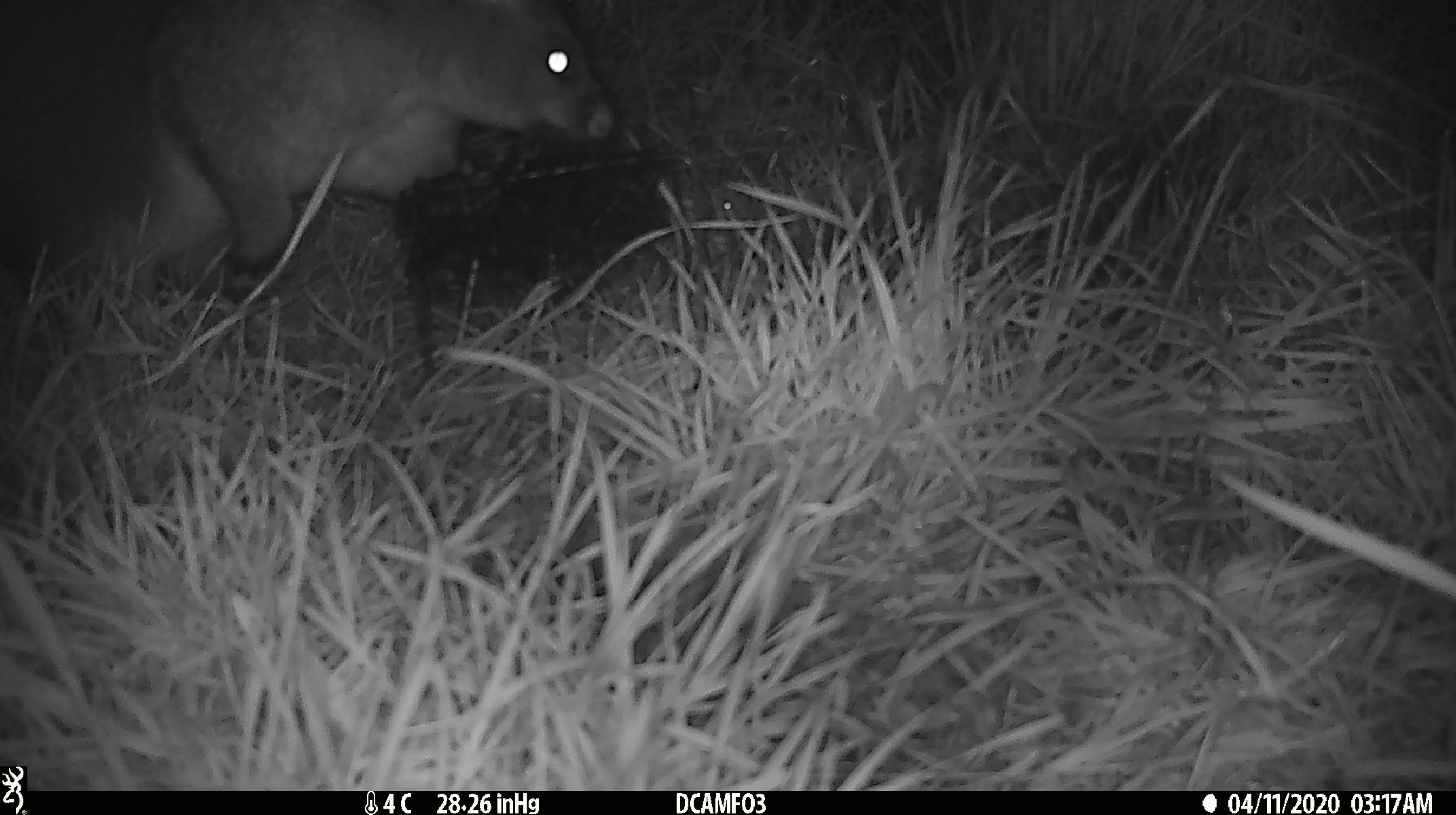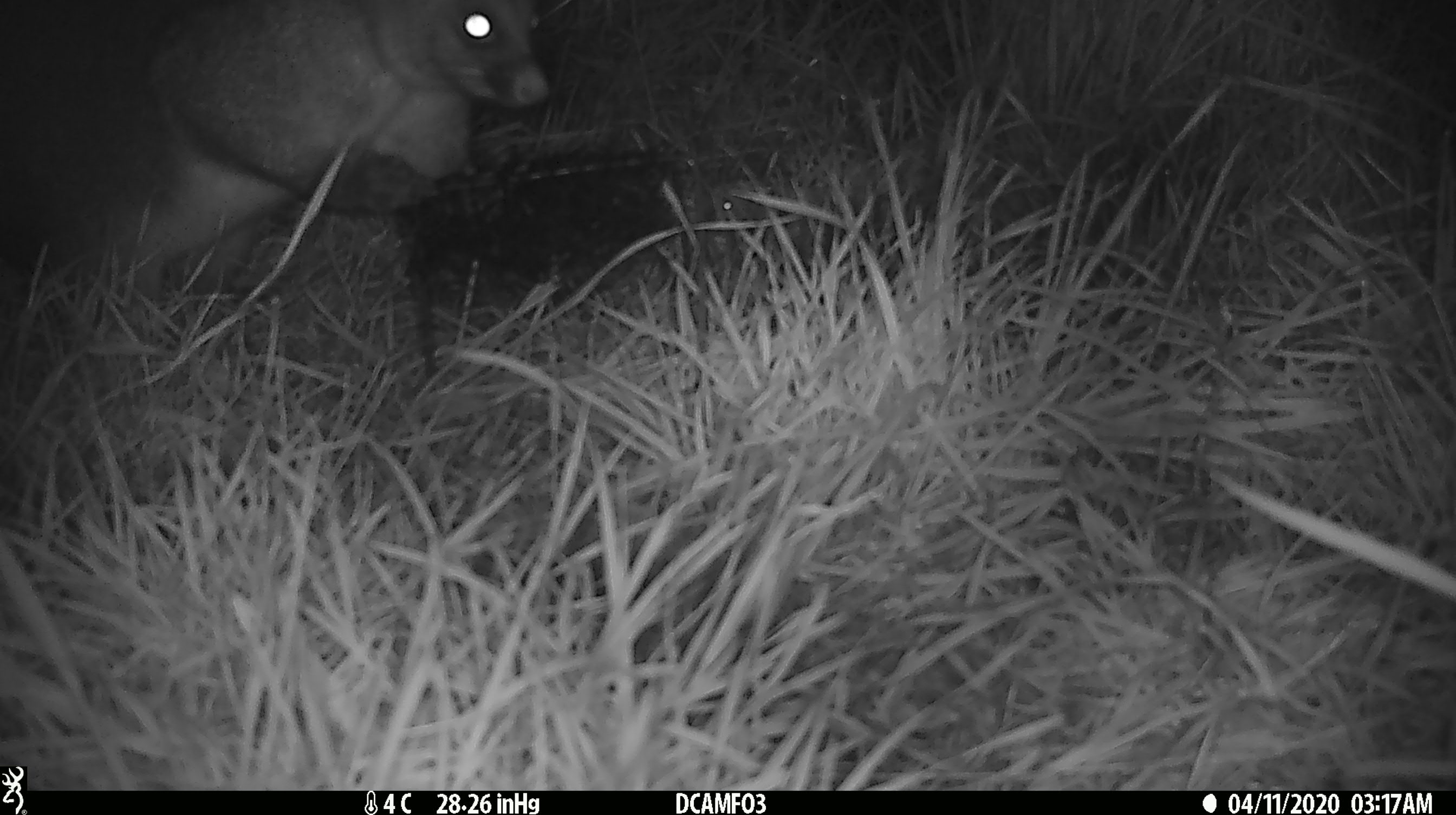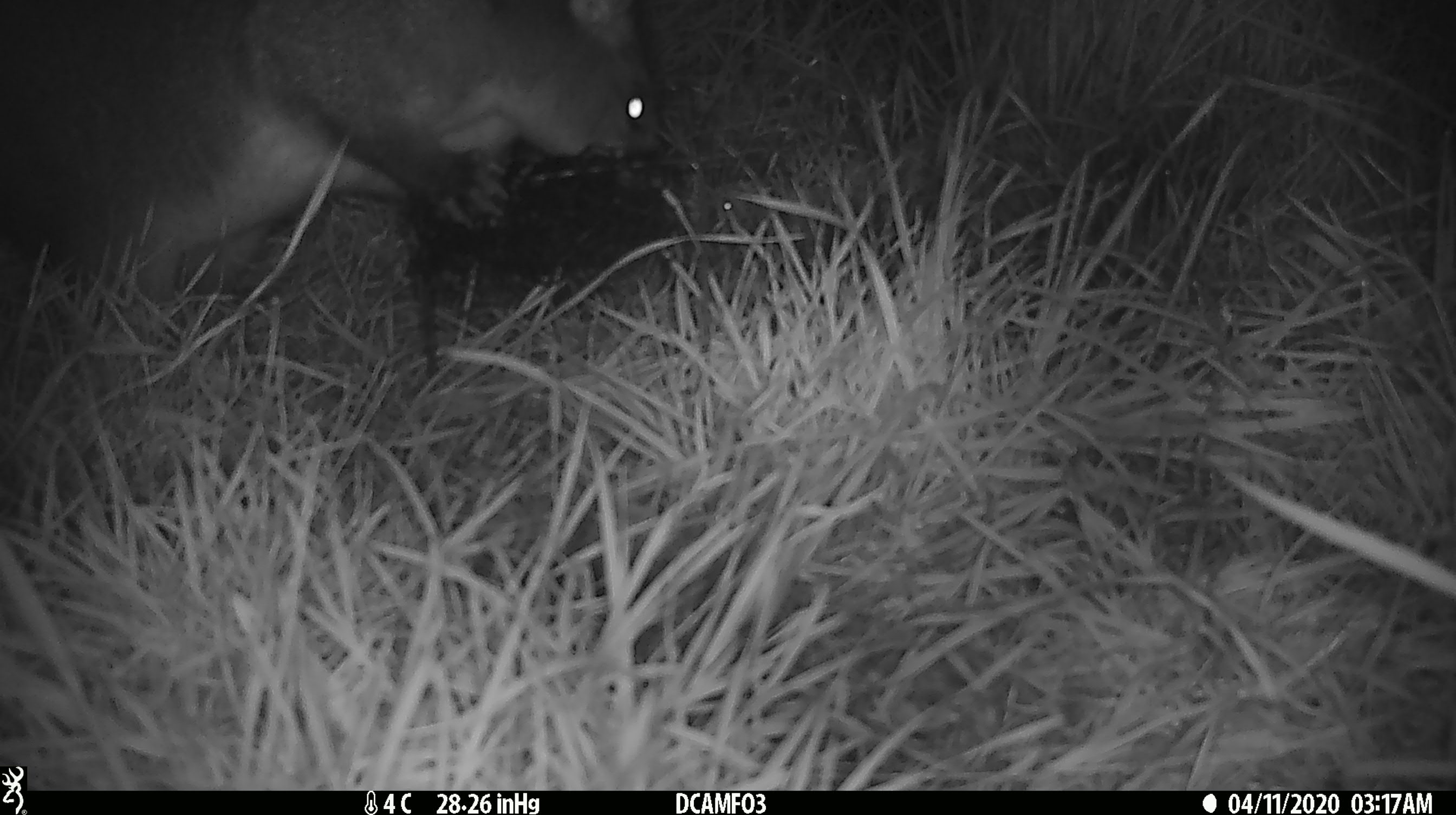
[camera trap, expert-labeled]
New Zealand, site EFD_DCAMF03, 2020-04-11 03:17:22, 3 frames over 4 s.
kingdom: Animalia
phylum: Chordata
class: Mammalia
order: Diprotodontia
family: Phalangeridae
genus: Trichosurus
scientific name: Trichosurus vulpecula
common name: common brushtail possum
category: possum